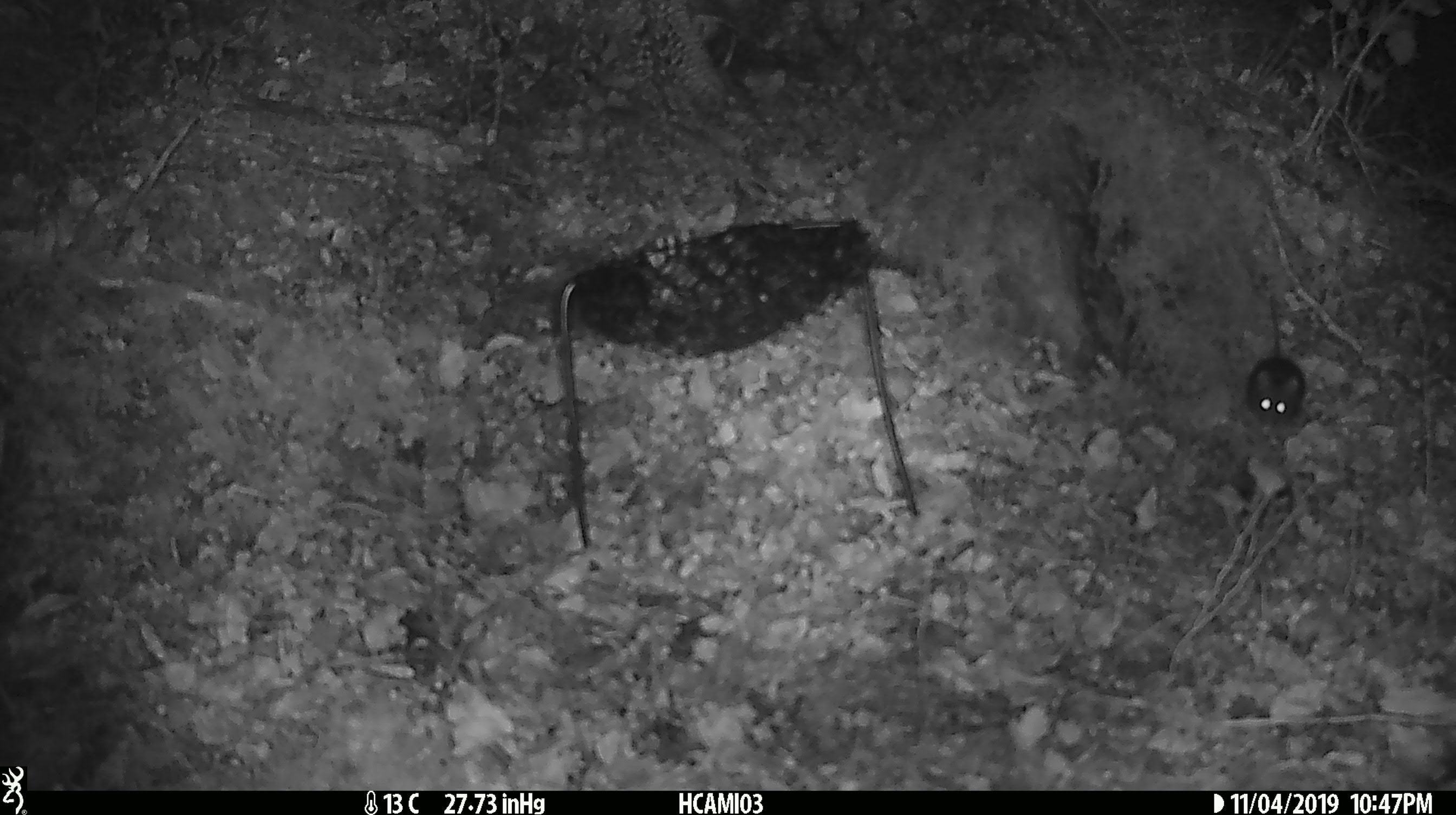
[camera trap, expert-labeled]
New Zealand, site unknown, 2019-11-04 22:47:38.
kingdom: Animalia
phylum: Chordata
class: Mammalia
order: Rodentia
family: Muridae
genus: Mus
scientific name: Mus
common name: mouse